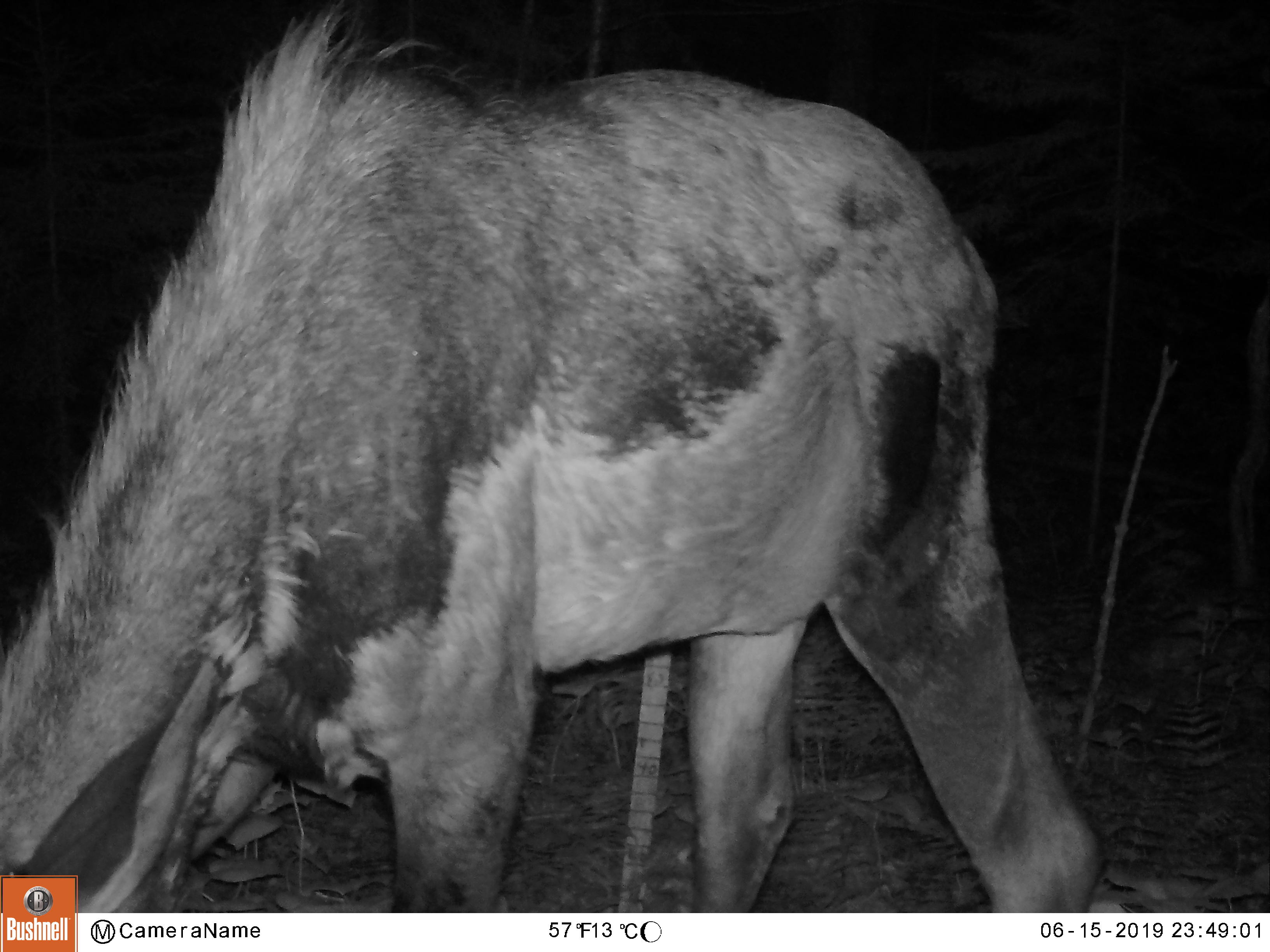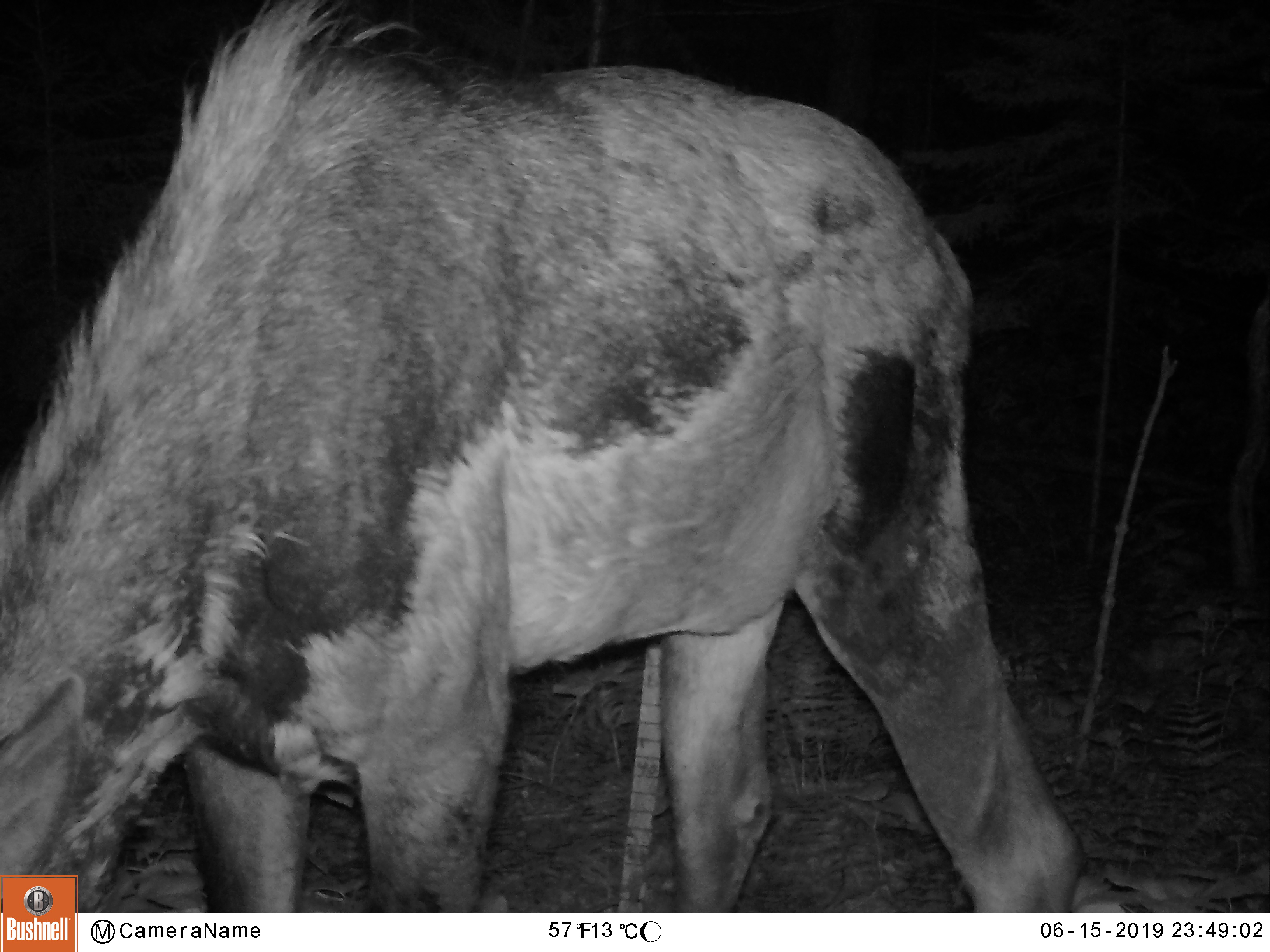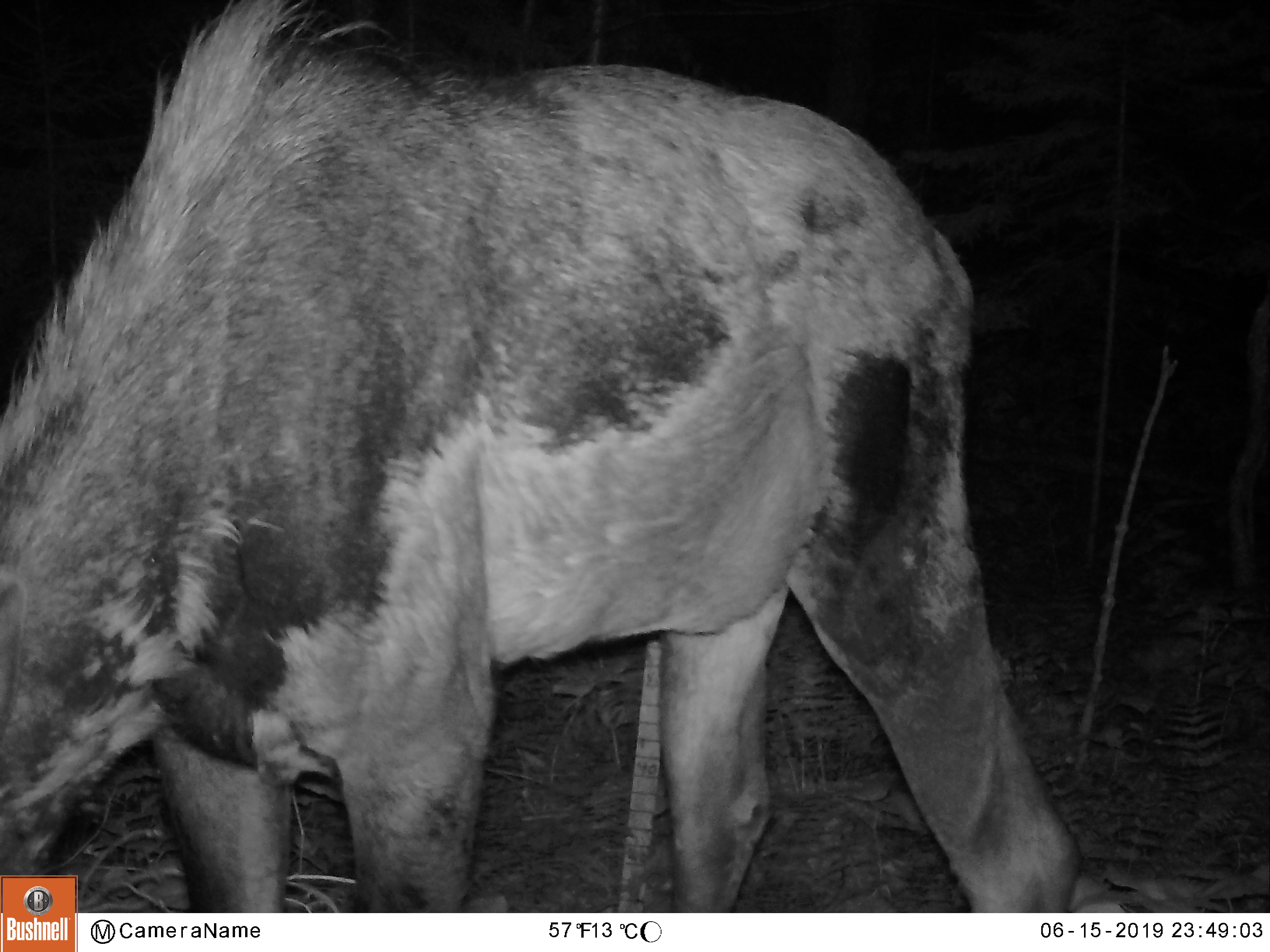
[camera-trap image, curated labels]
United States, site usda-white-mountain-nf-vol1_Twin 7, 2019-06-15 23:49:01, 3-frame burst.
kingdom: Animalia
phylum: Chordata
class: Mammalia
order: Artiodactyla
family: Cervidae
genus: Alces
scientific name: Alces alces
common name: moose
Moose (Alces alces).